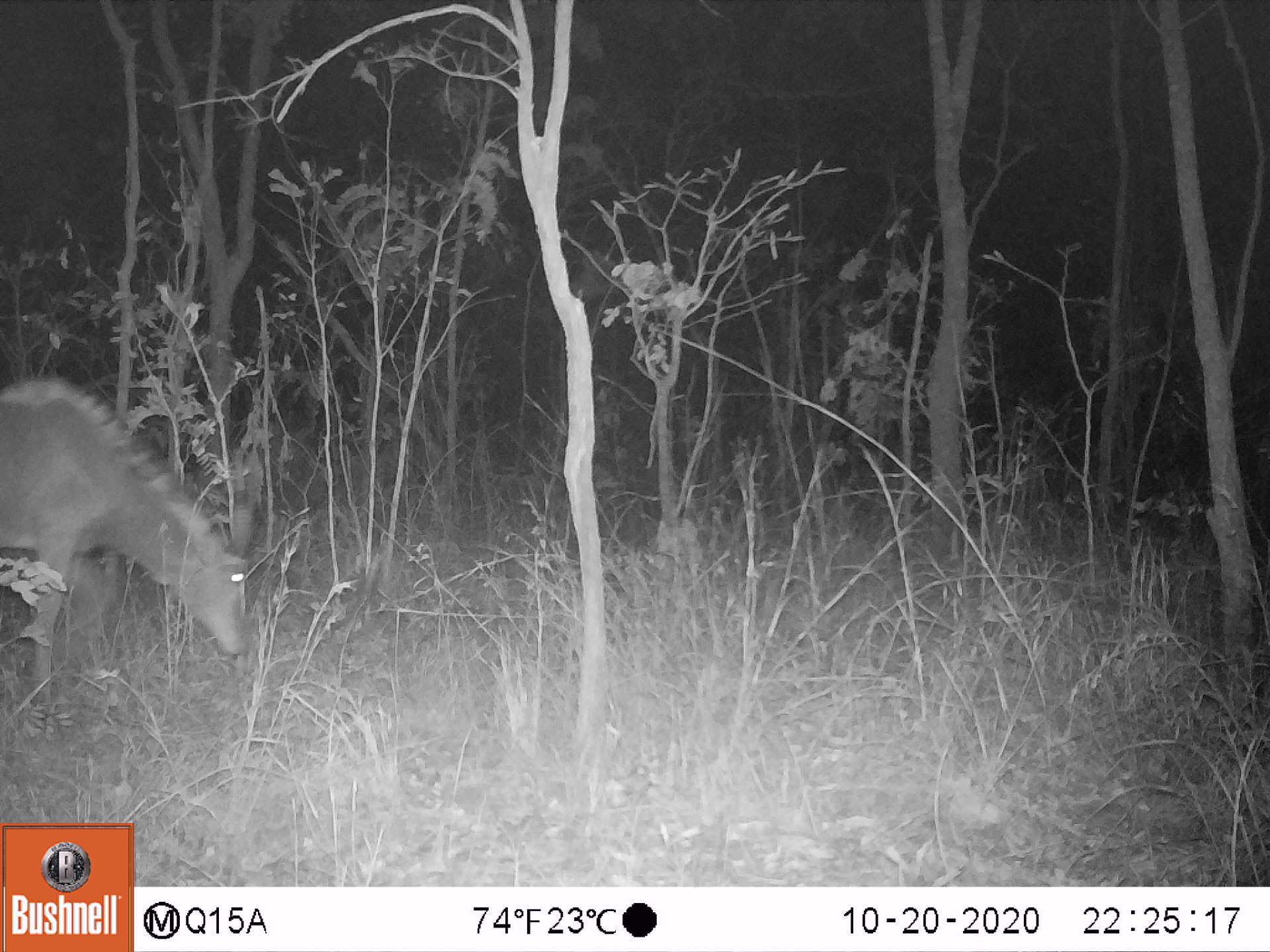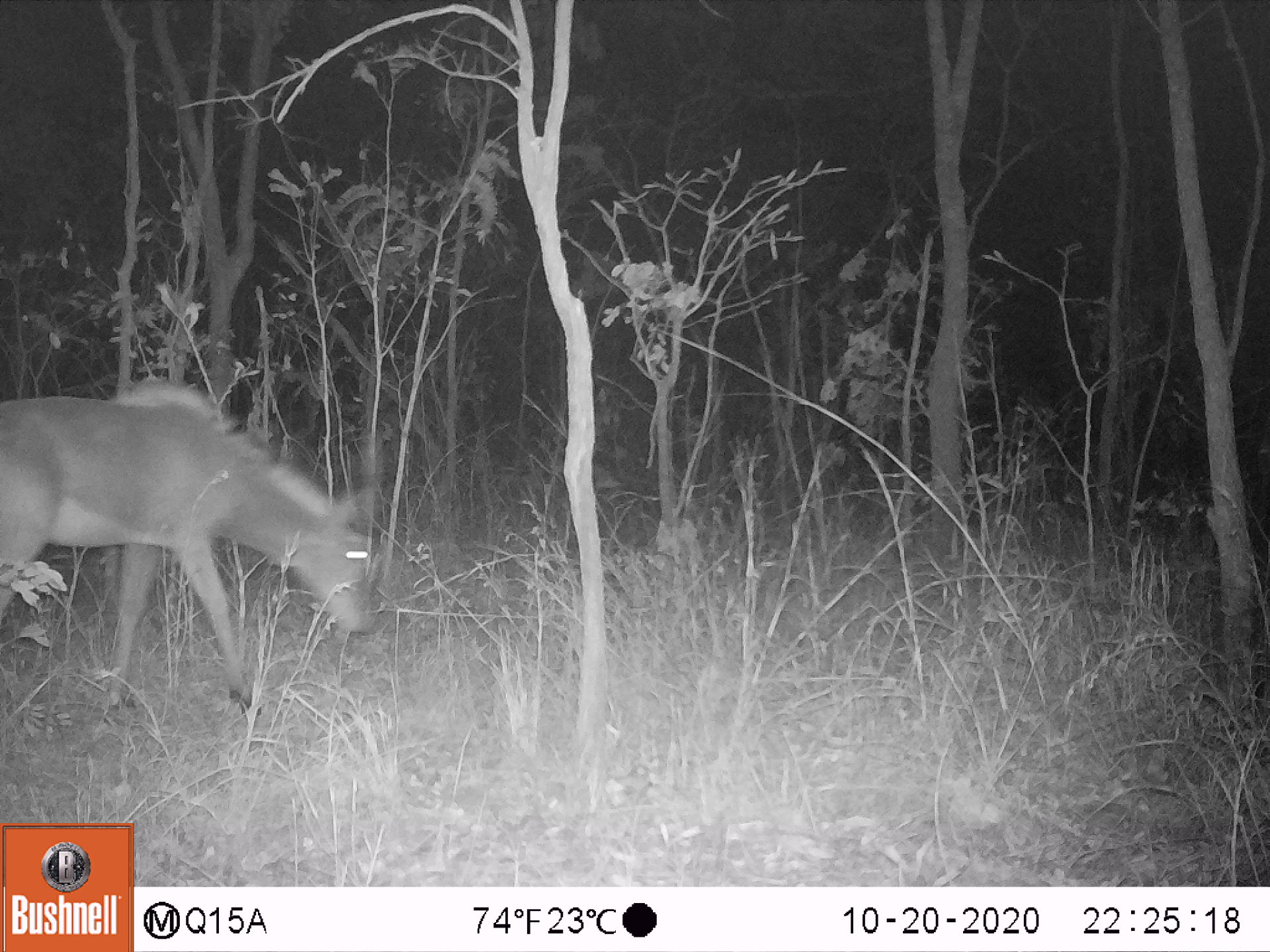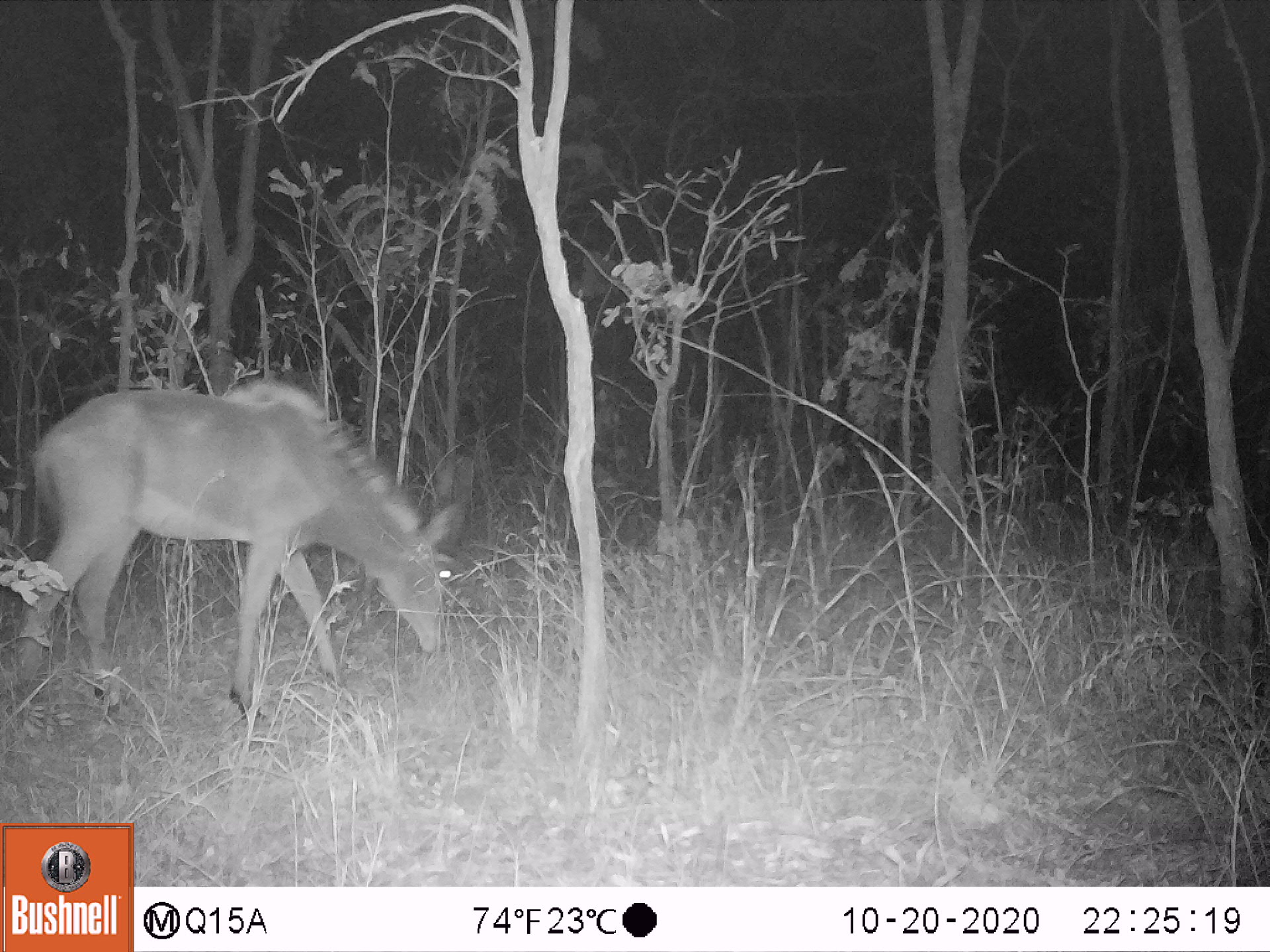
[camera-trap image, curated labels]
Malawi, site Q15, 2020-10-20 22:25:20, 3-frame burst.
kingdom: Animalia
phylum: Chordata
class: Mammalia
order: Artiodactyla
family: Bovidae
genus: Hippotragus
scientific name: Hippotragus niger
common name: sable antelope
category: sable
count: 1